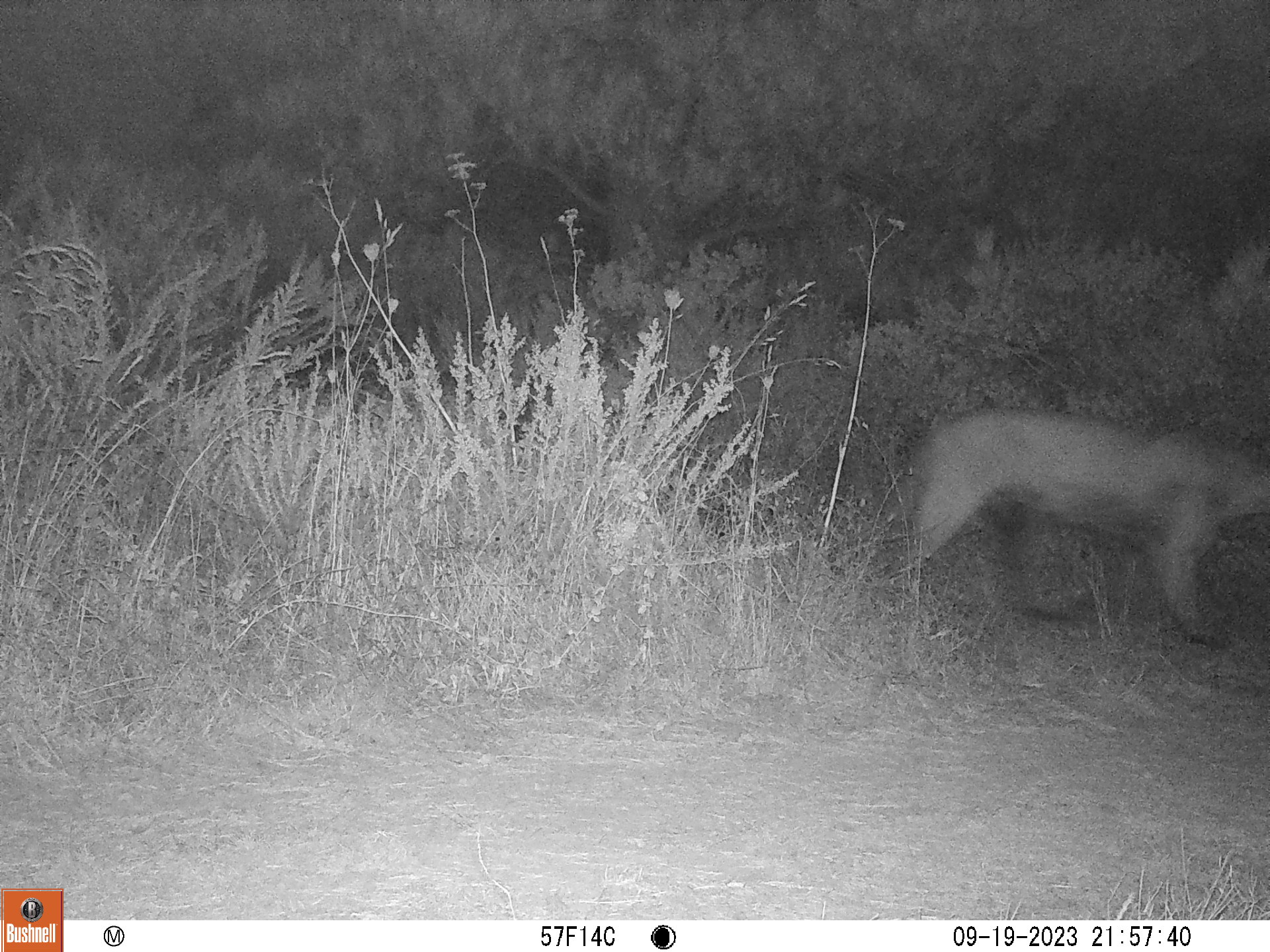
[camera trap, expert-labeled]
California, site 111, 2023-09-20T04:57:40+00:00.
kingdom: Animalia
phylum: Chordata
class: Mammalia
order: Carnivora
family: Felidae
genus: Puma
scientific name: Puma concolor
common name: puma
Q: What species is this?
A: Puma (Puma concolor).